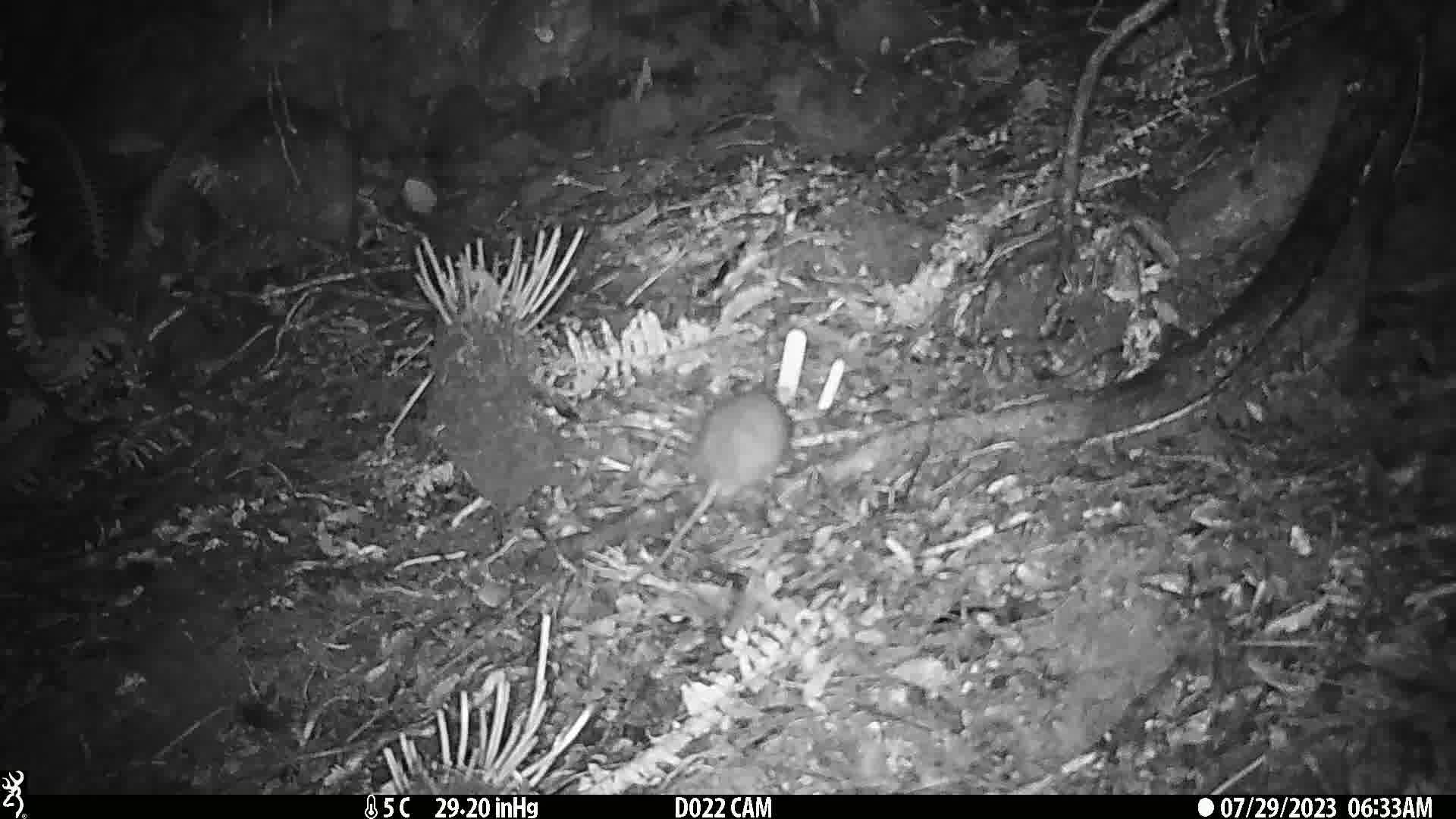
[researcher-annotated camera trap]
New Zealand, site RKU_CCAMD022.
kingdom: Animalia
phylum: Chordata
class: Mammalia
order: Rodentia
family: Muridae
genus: Rattus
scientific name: Rattus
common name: rat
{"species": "rat (Rattus)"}